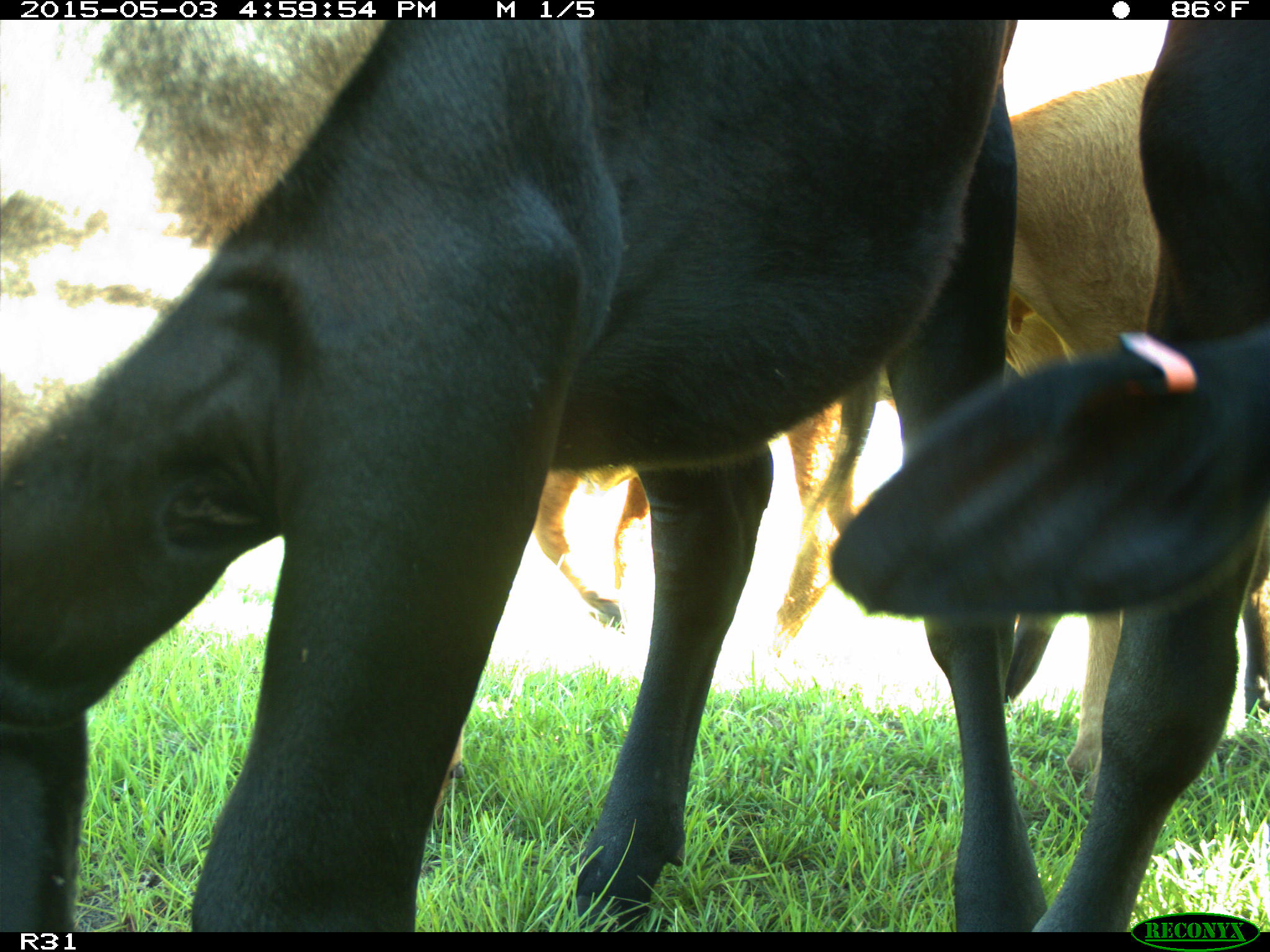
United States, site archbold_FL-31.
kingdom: Animalia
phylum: Chordata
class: Mammalia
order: Artiodactyla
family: Bovidae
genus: Bos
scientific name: Bos taurus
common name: domestic cow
Bos taurus (domestic cow).